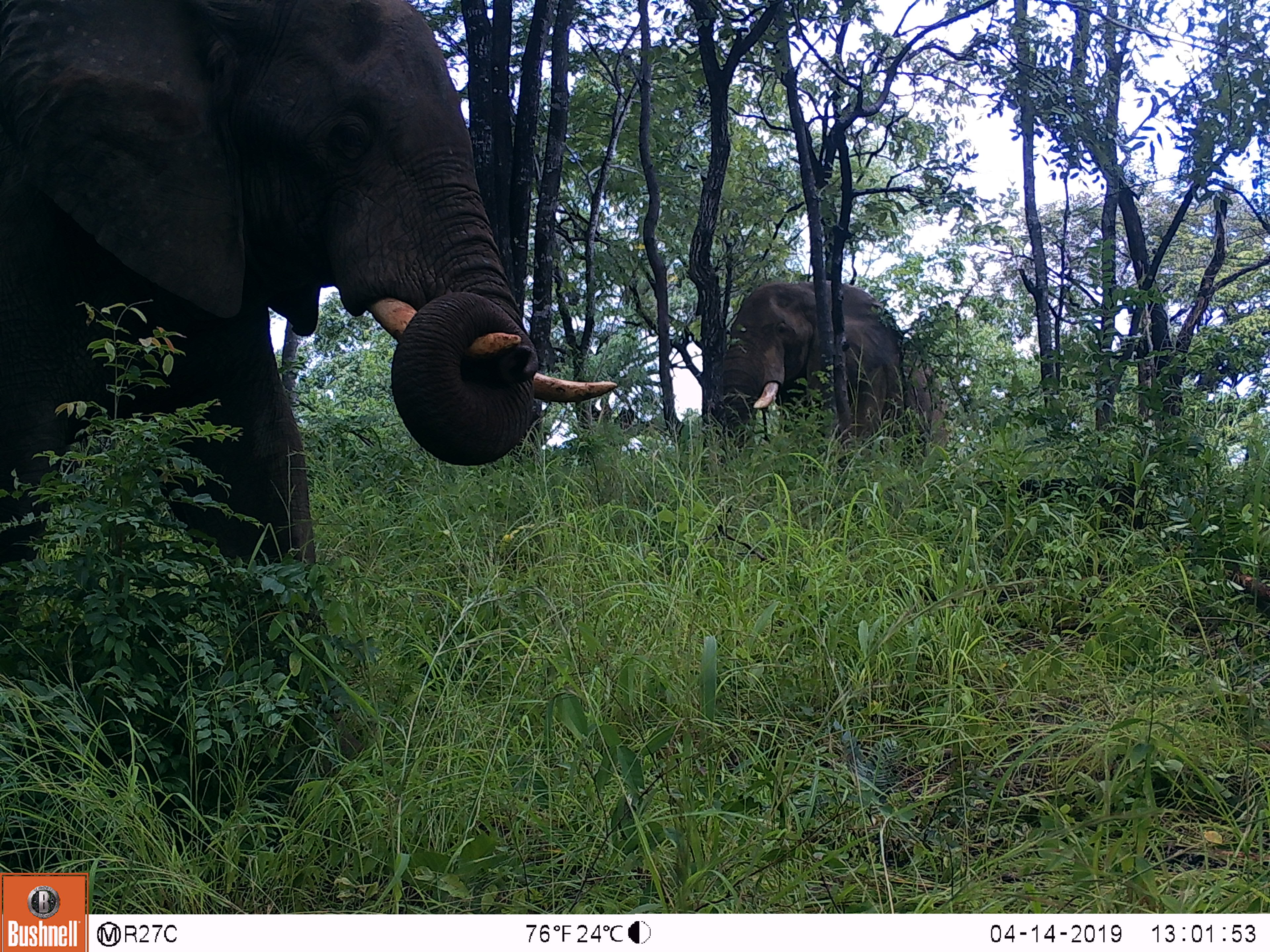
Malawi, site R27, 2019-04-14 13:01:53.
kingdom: Animalia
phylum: Chordata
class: Mammalia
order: Proboscidea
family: Elephantidae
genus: Loxodonta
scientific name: Loxodonta africana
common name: african savanna elephant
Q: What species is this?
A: African savanna elephant (Loxodonta africana).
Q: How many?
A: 2.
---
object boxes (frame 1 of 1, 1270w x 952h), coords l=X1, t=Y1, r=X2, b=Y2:
african savanna elephant: l=0, t=0, r=624, b=699; l=695, t=267, r=964, b=479